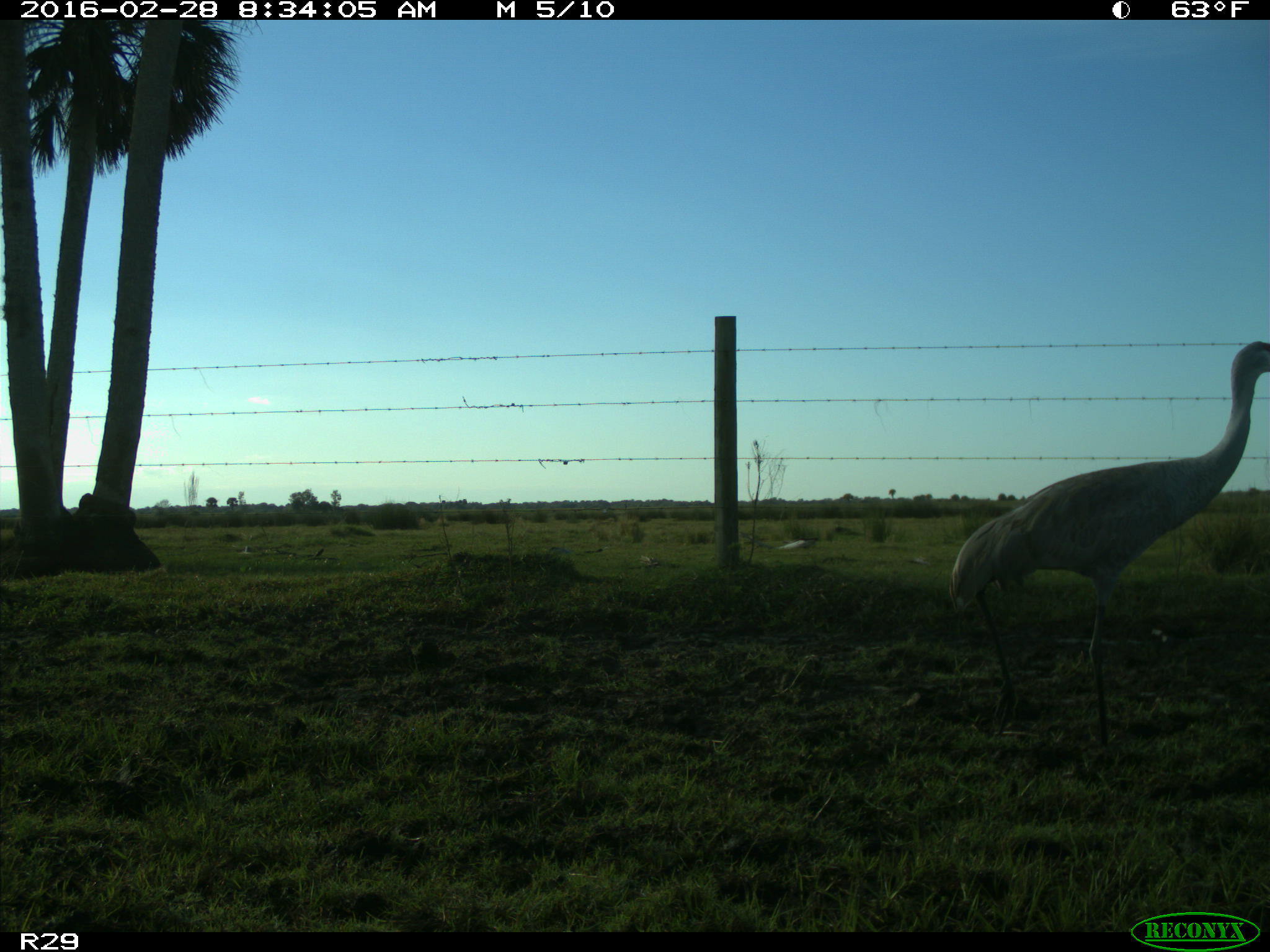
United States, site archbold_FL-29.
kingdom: Animalia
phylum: Chordata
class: Aves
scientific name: Aves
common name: birds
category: unidentified bird